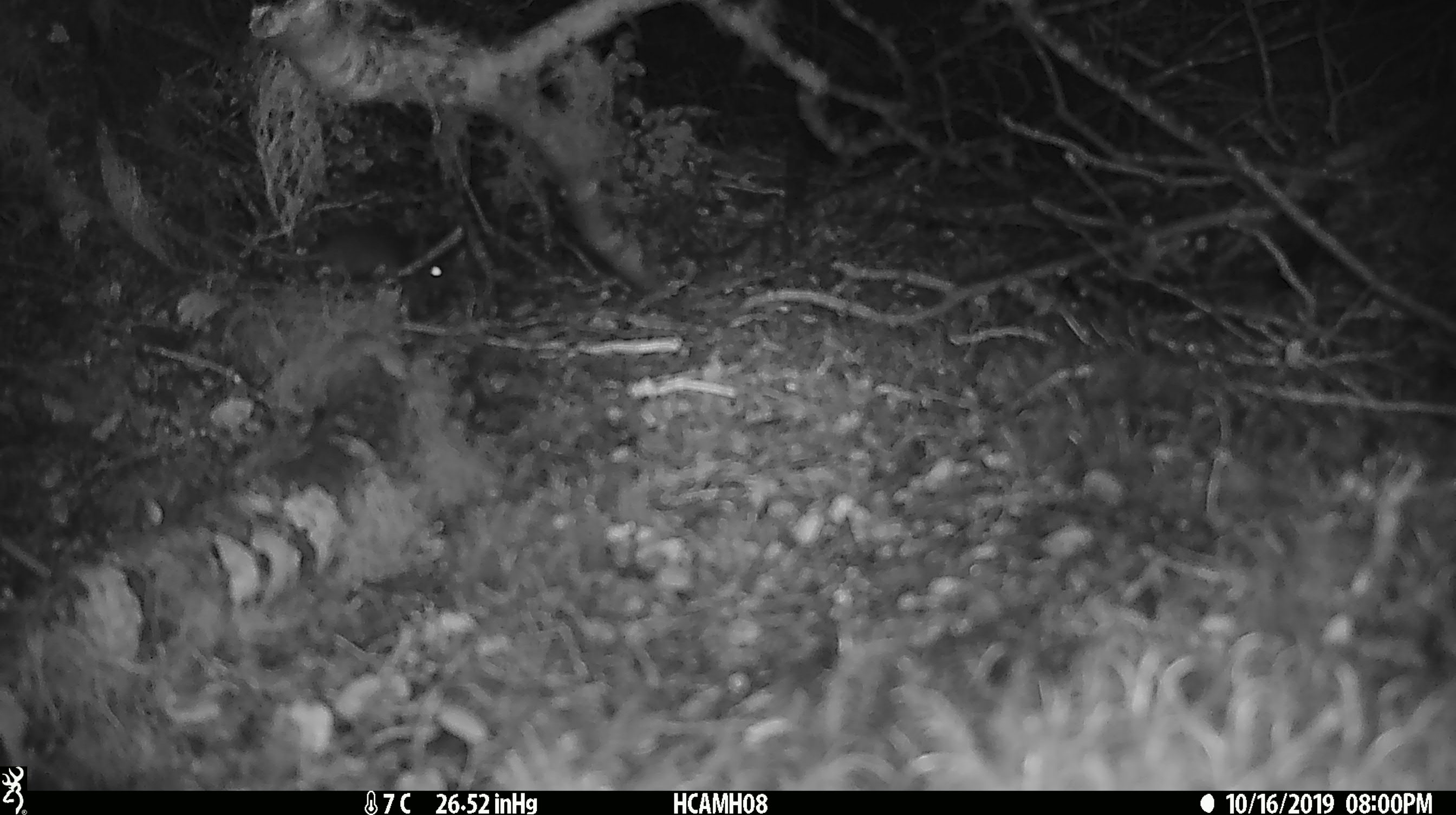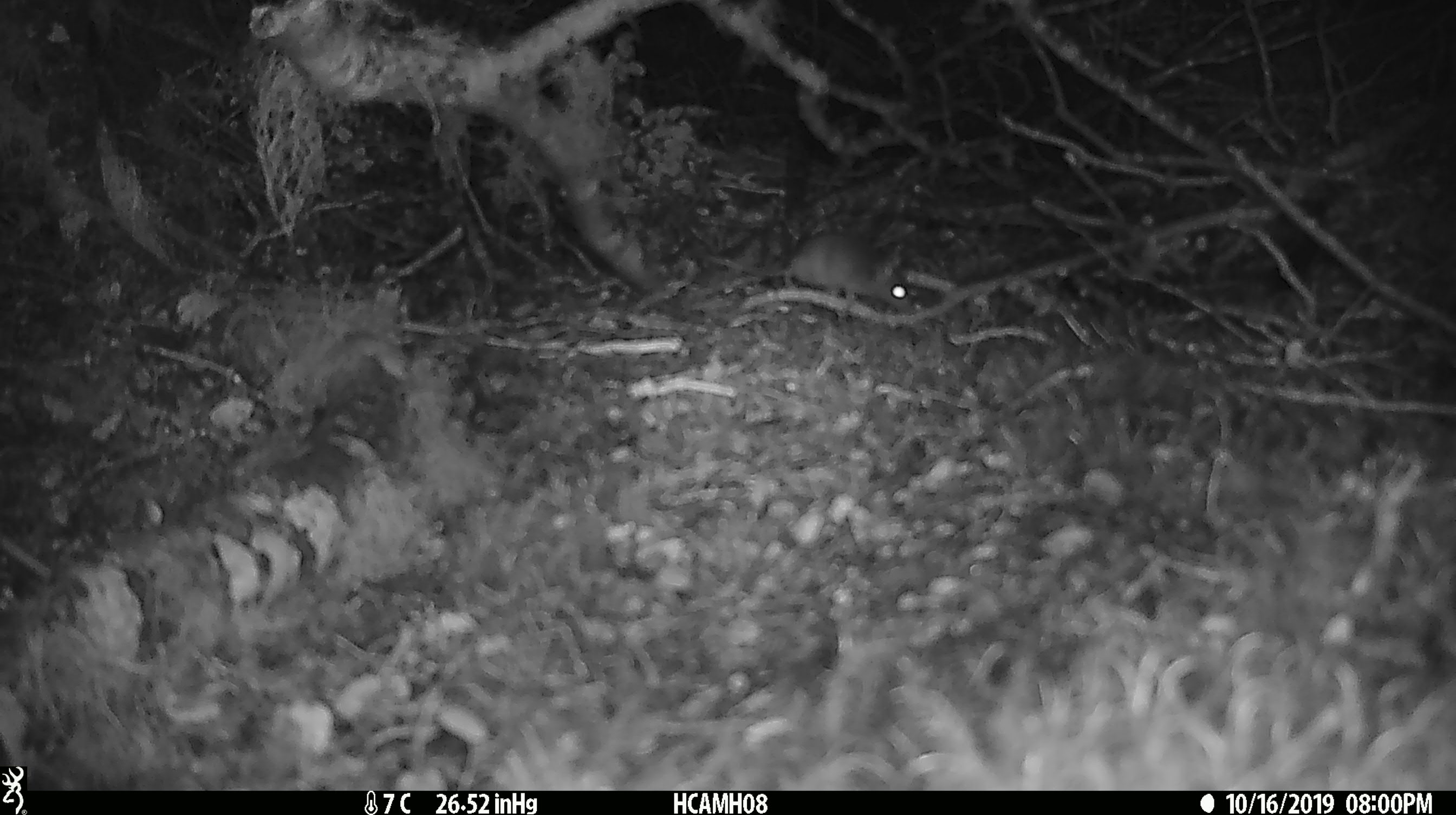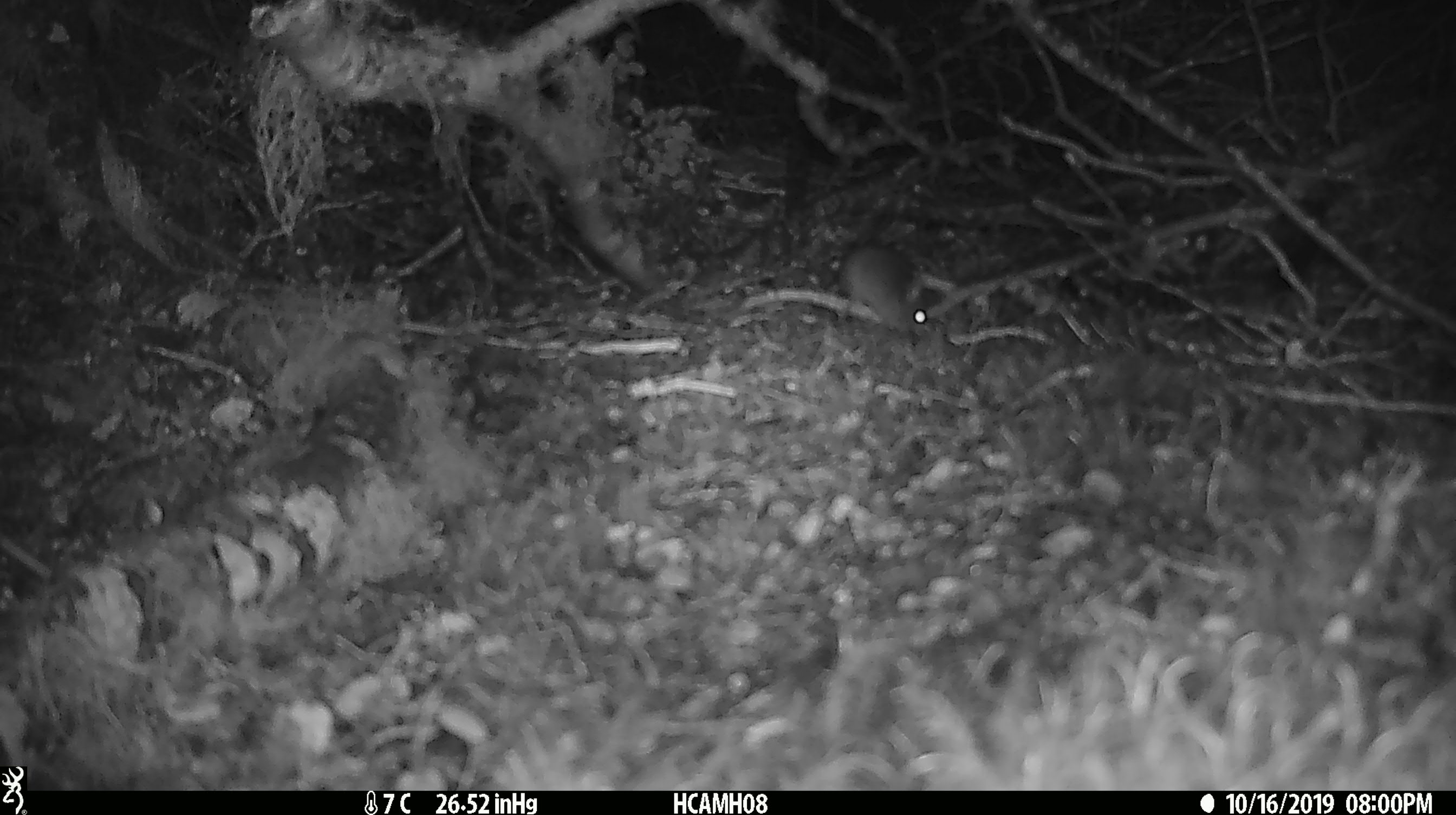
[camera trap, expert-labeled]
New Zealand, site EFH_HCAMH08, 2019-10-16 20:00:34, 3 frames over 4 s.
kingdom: Animalia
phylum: Chordata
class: Mammalia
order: Rodentia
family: Muridae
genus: Mus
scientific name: Mus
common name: mouse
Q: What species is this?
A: Mouse (Mus).